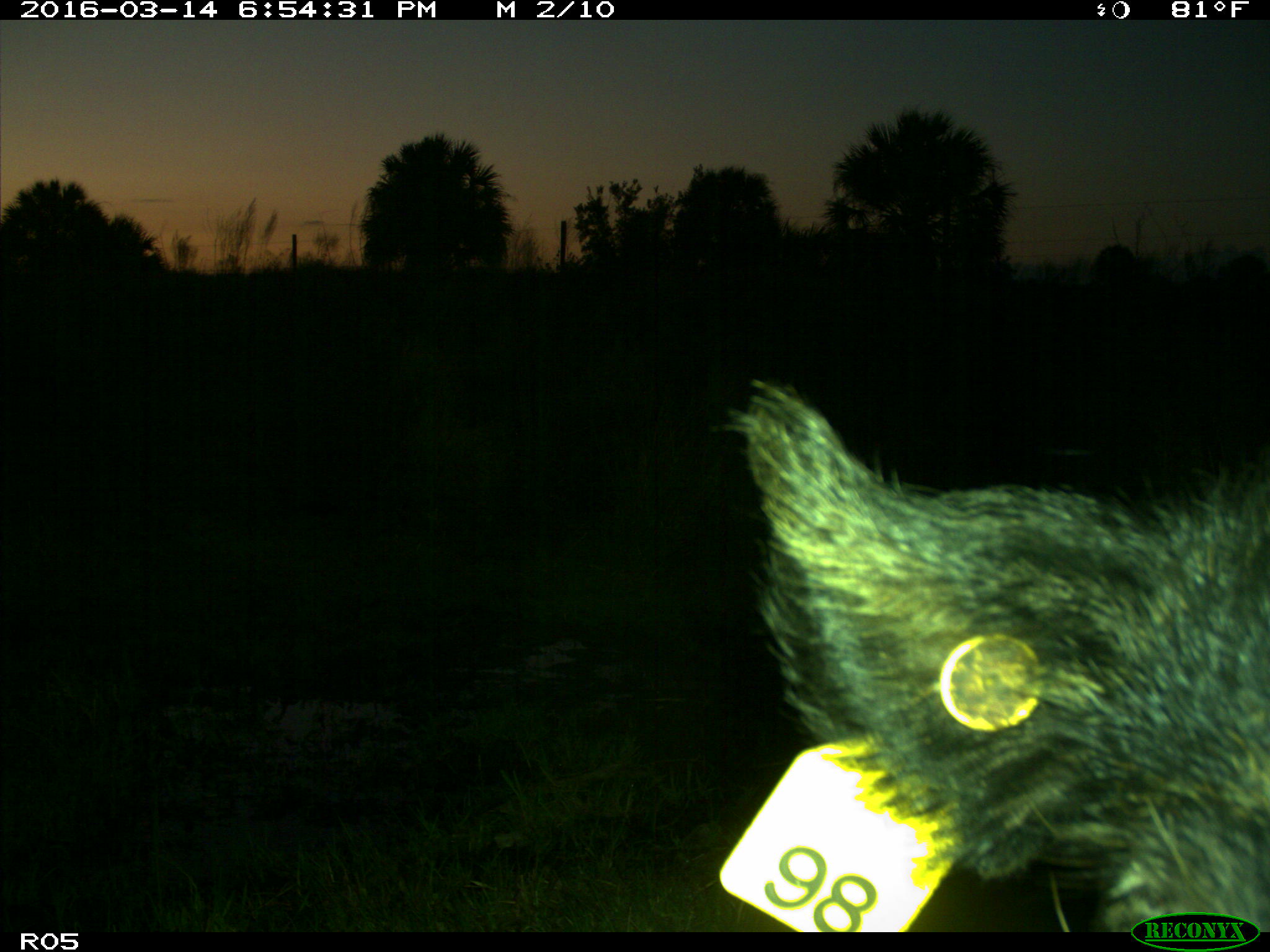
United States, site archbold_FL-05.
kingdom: Animalia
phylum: Chordata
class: Mammalia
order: Artiodactyla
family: Suidae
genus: Sus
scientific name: Sus scrofa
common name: wild boar